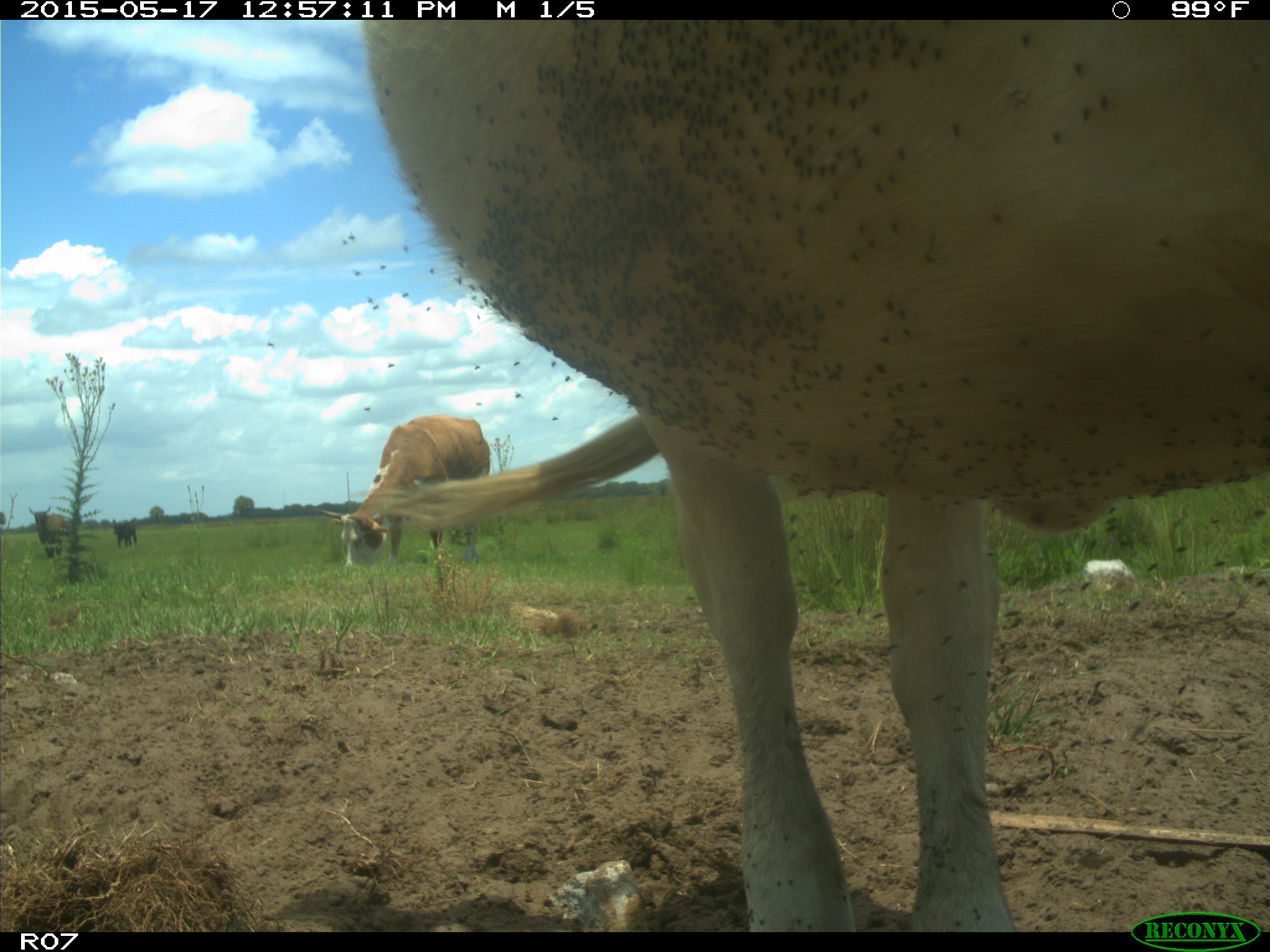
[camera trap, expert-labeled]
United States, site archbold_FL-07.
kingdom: Animalia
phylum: Chordata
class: Mammalia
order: Artiodactyla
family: Bovidae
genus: Bos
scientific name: Bos taurus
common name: domestic cow